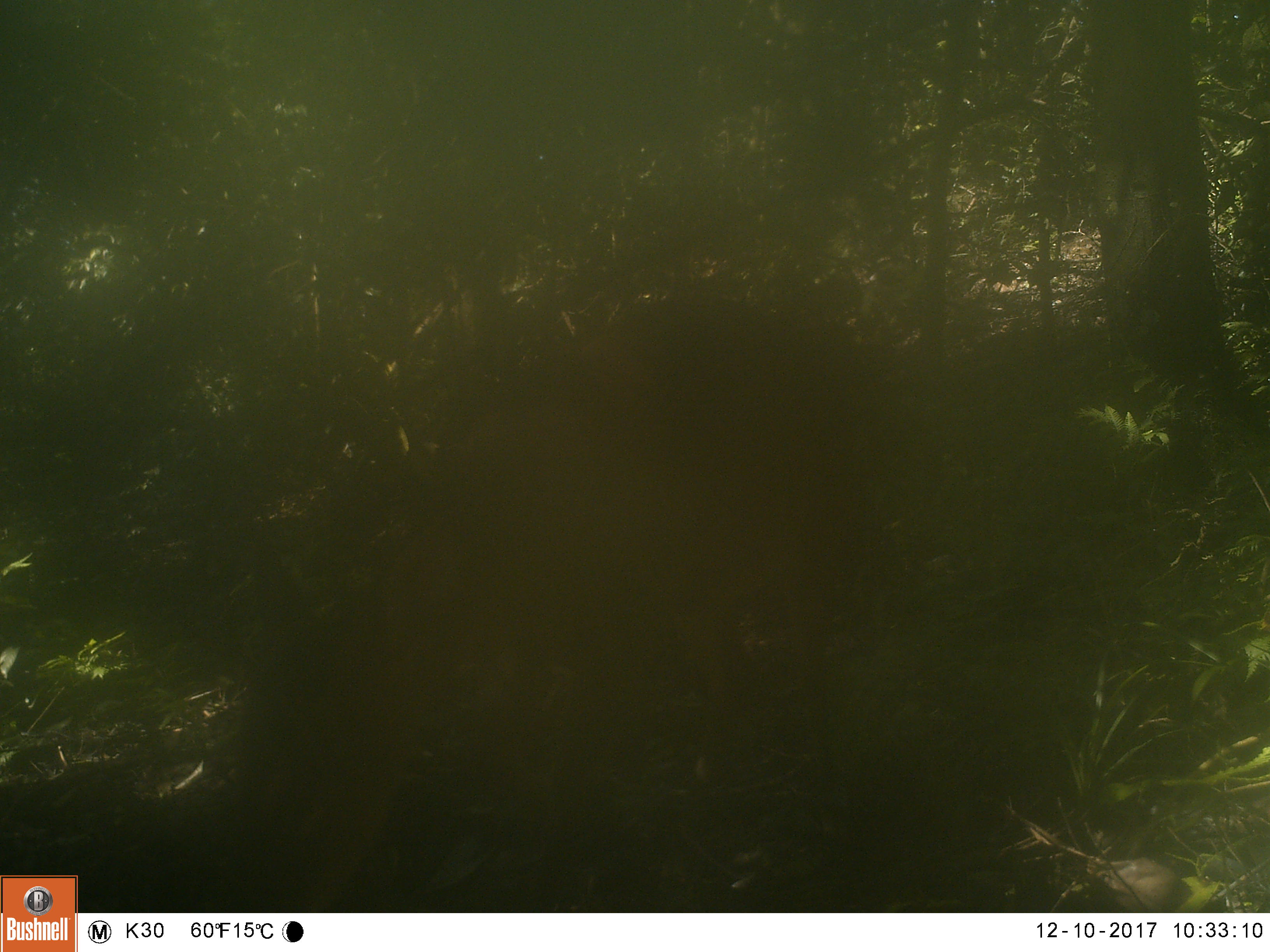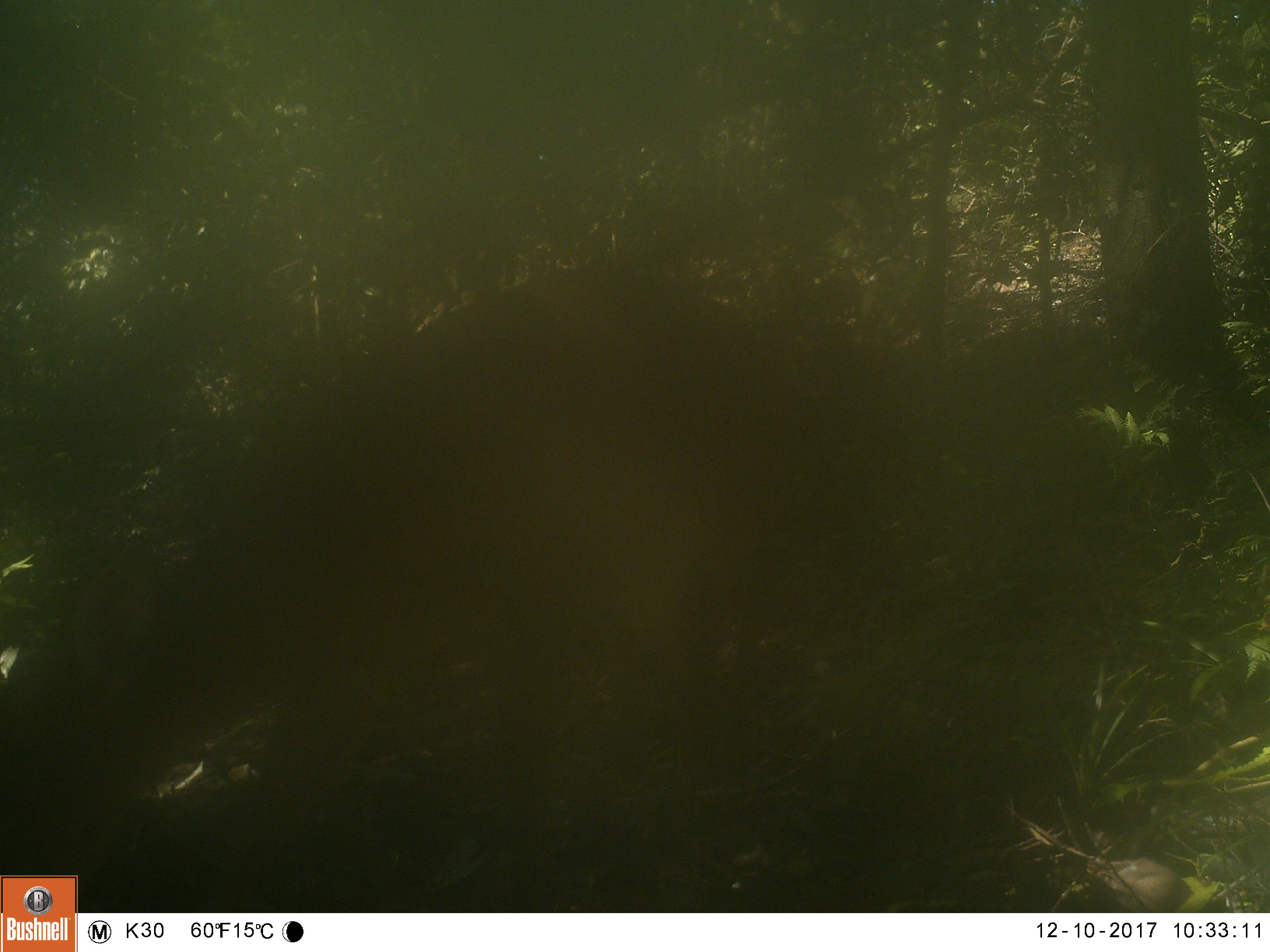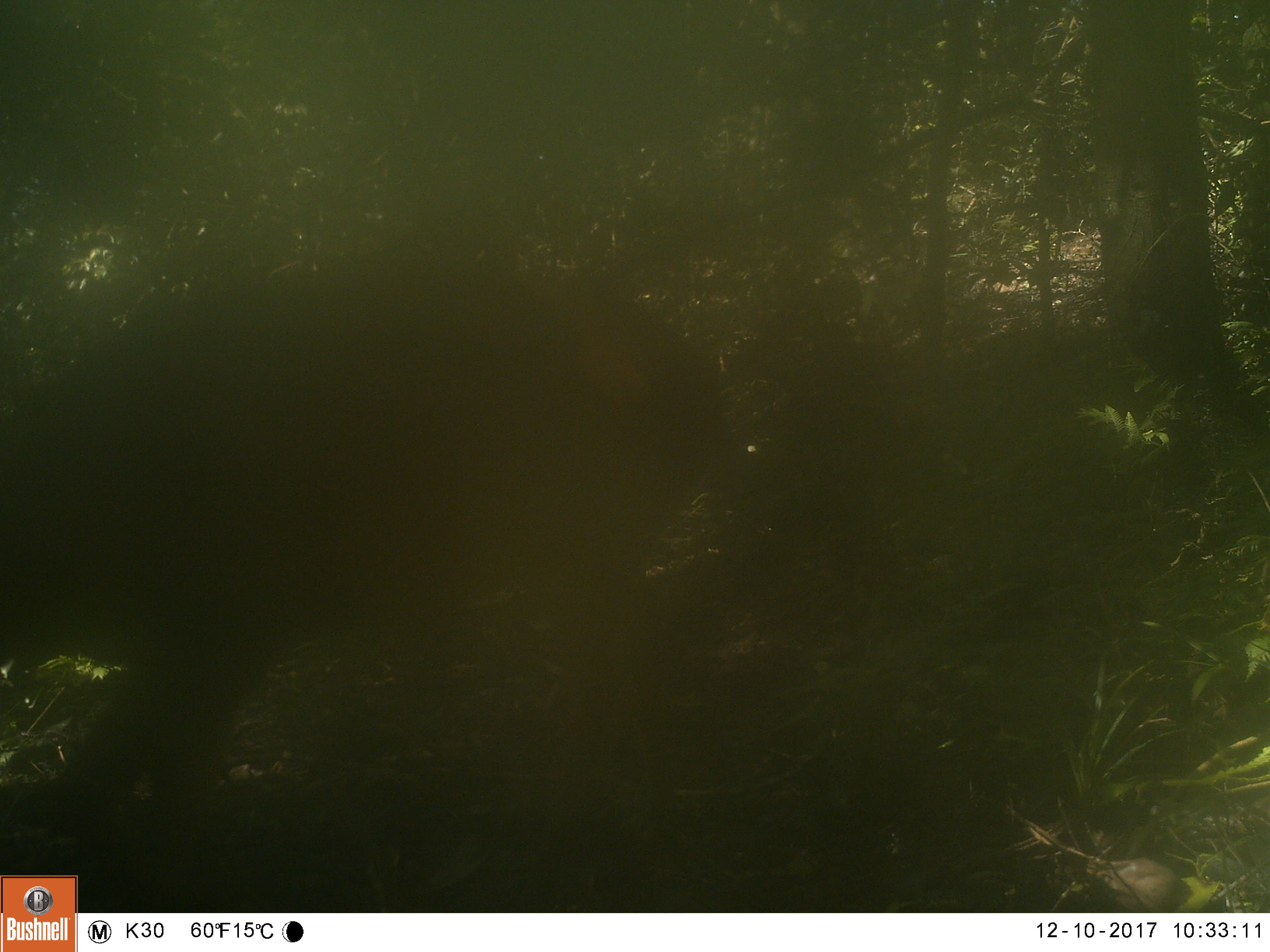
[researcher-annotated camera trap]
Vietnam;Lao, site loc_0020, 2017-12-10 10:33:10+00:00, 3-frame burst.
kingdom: Animalia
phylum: Chordata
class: Mammalia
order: Artiodactyla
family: Cervidae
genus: Muntiacus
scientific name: Muntiacus vuquangensis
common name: large-antlered muntjac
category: large antlered muntjac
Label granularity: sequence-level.